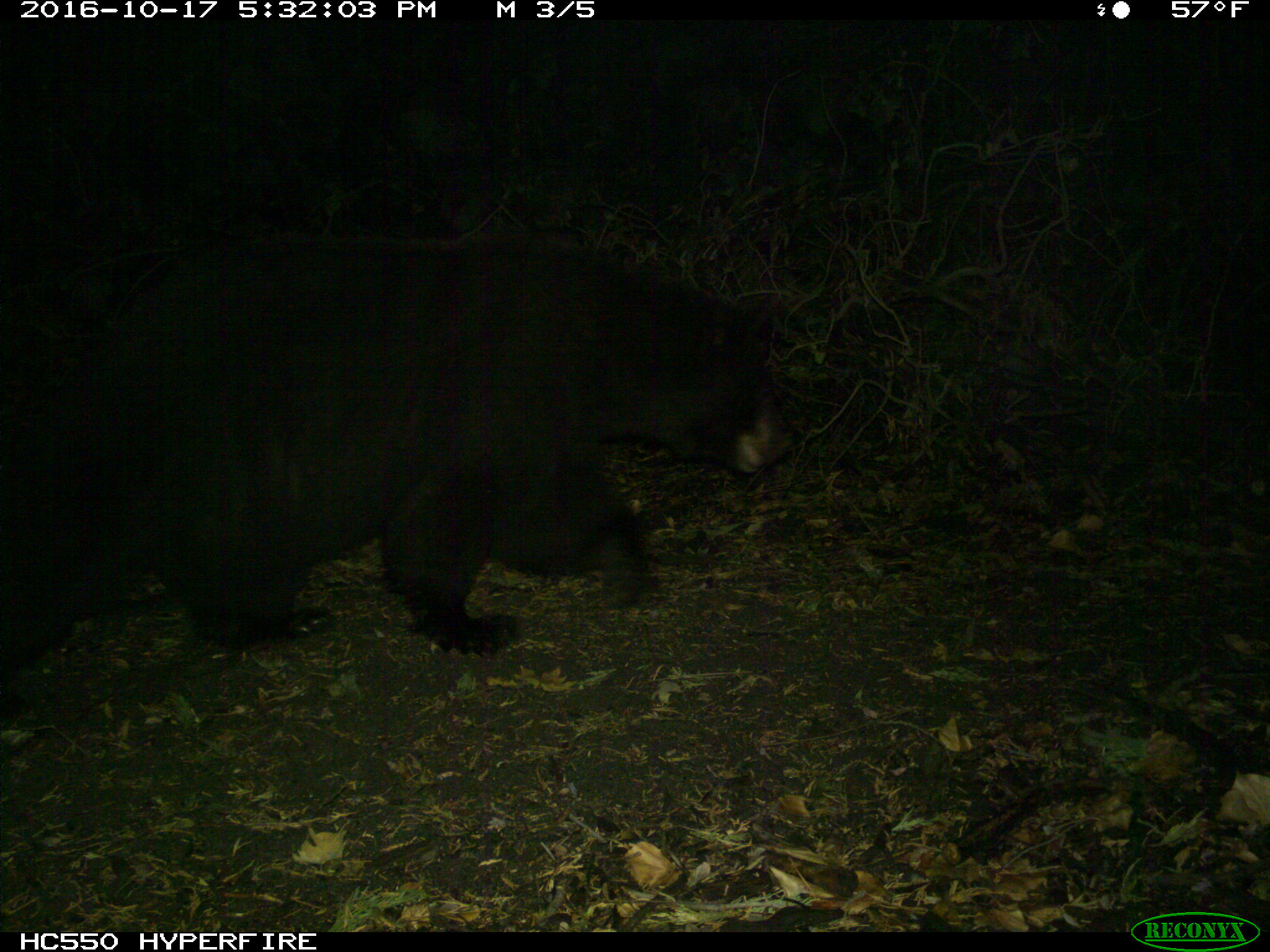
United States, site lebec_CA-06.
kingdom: Animalia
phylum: Chordata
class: Mammalia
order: Carnivora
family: Ursidae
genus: Ursus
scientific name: Ursus americanus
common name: american black bear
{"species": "Ursus americanus (american black bear)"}